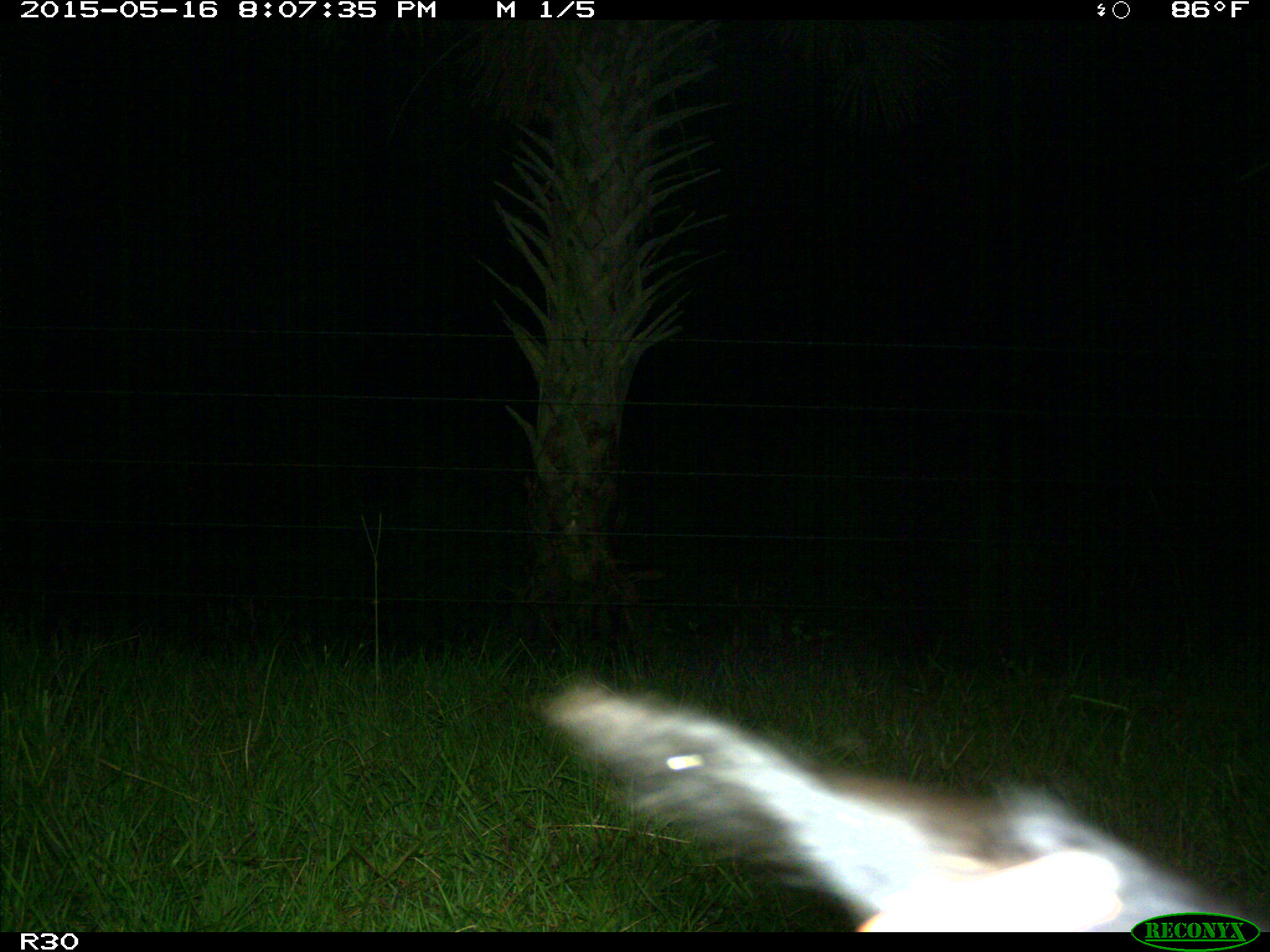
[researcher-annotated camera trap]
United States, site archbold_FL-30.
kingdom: Animalia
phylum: Chordata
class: Mammalia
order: Artiodactyla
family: Bovidae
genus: Bos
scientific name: Bos taurus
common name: domestic cow